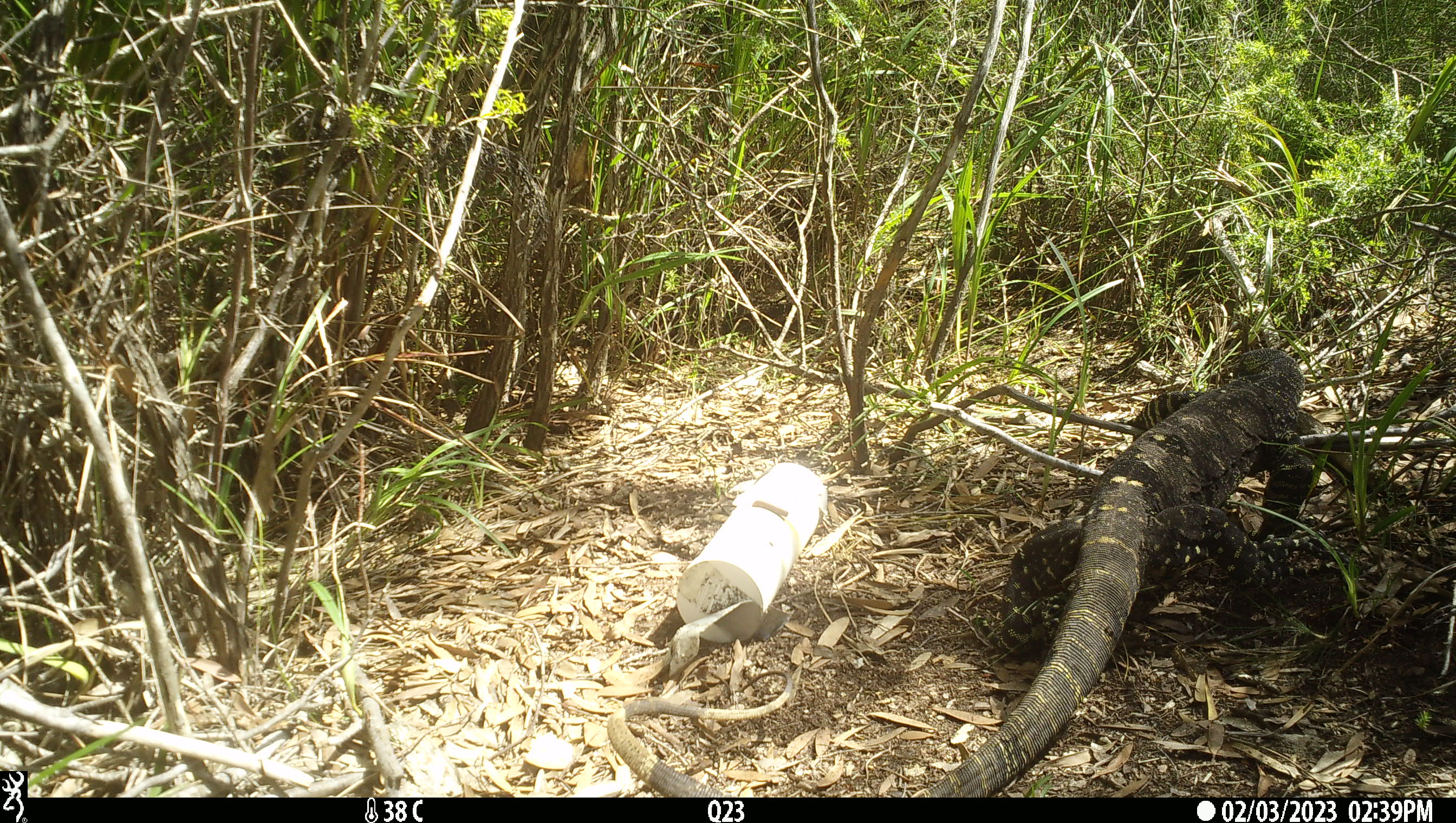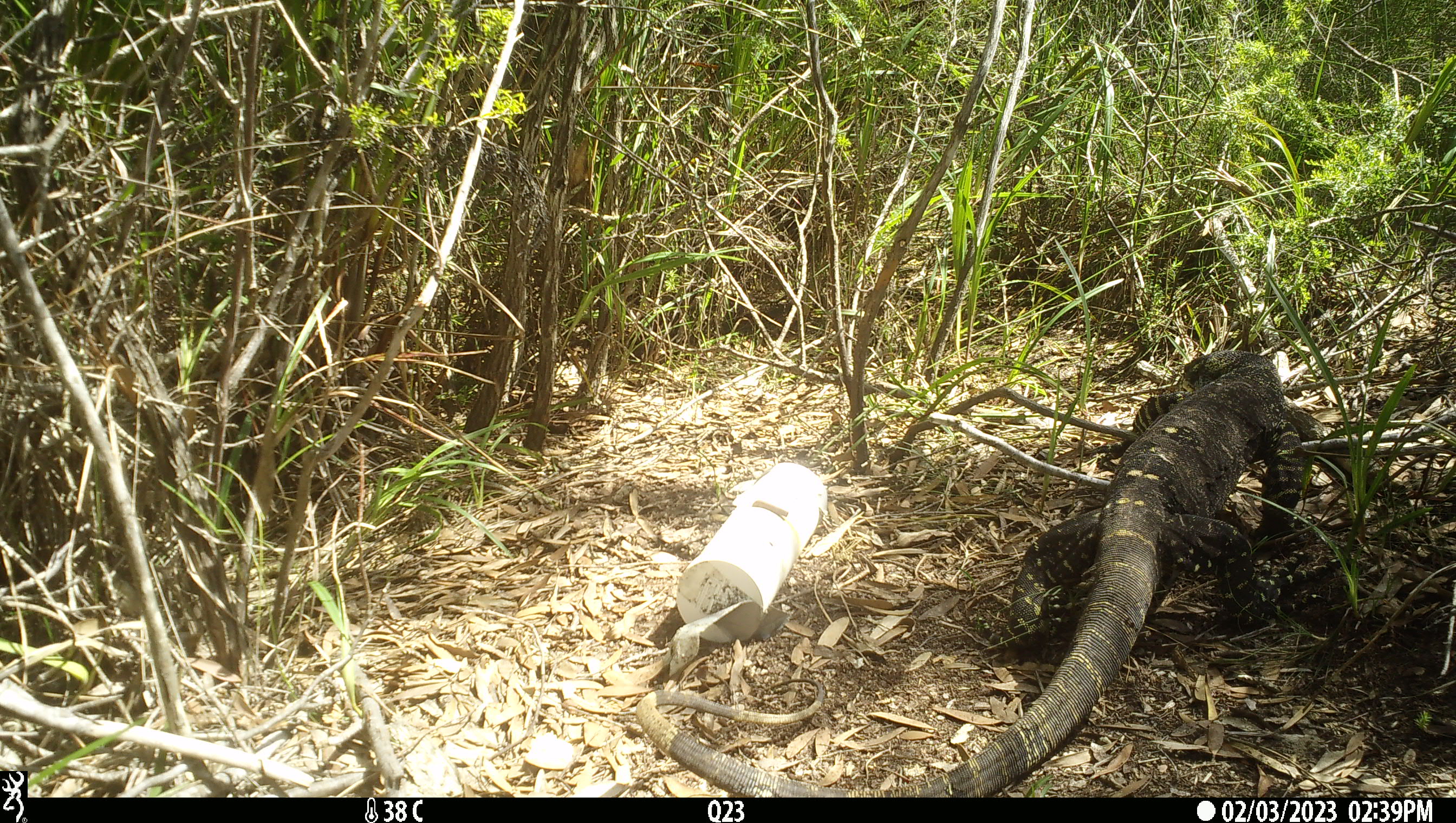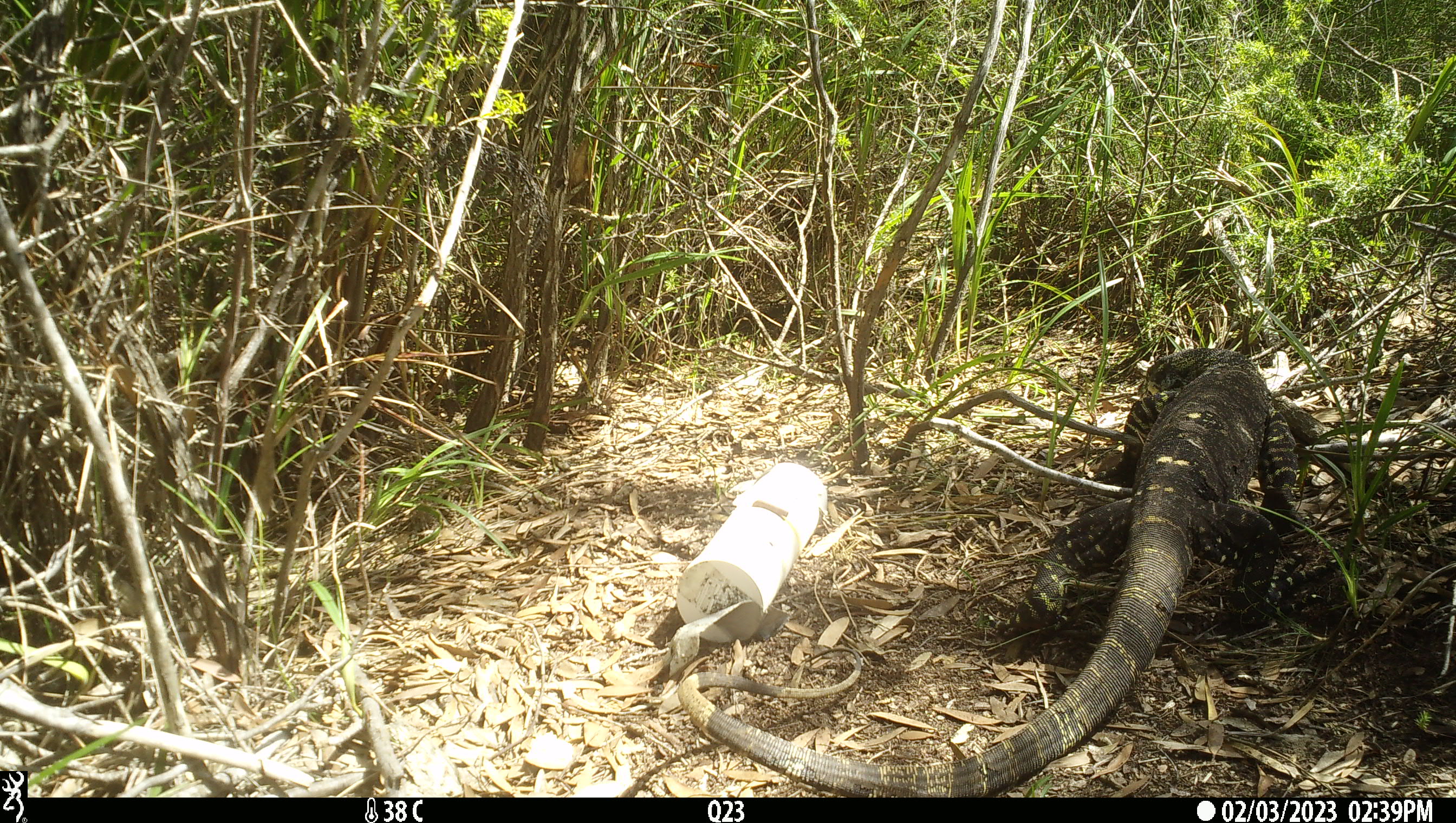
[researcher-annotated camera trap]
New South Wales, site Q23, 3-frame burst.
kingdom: Animalia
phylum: Chordata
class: Reptilia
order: Squamata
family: Varanidae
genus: Varanus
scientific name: Varanus varius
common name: lace monitor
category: goanna